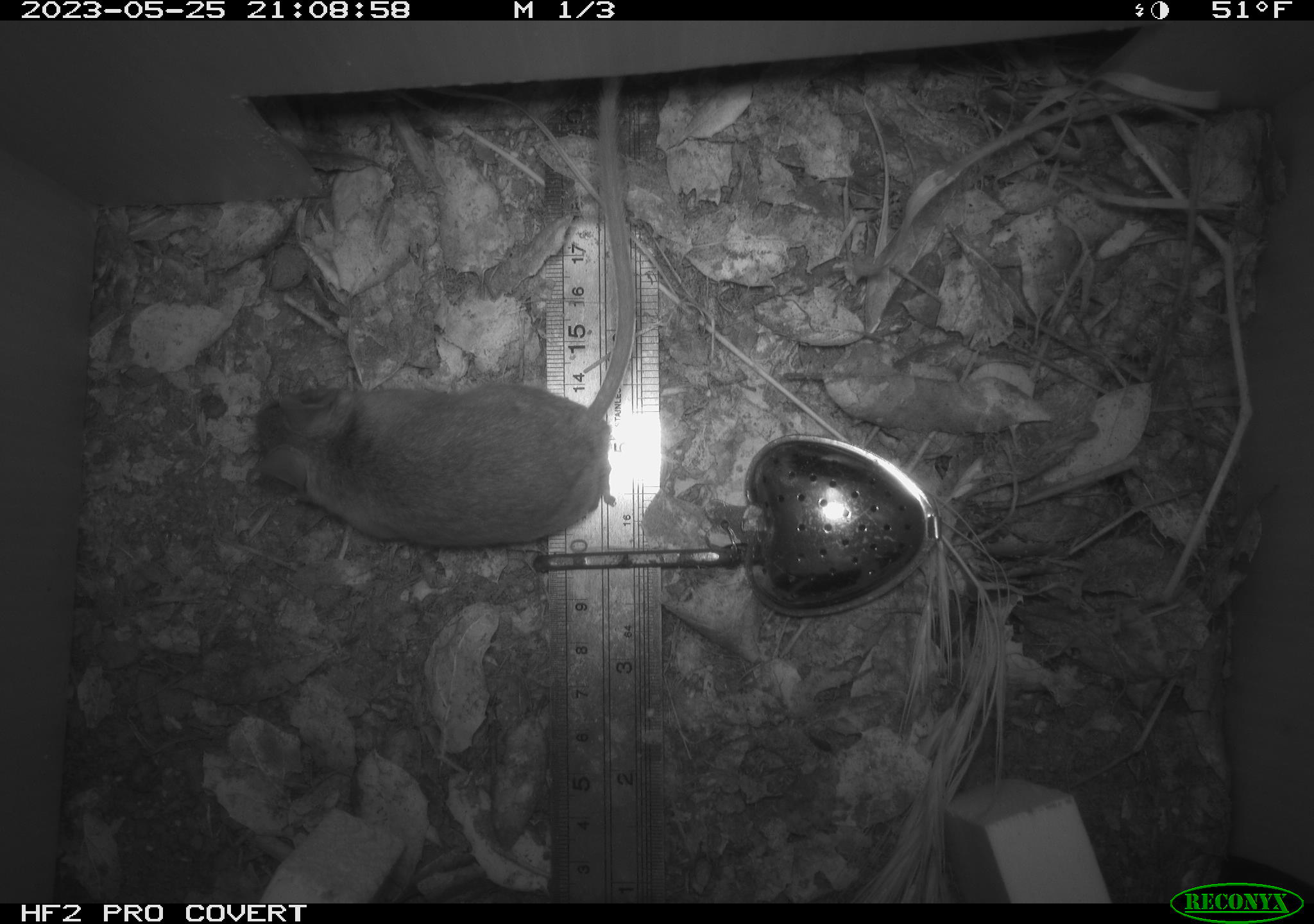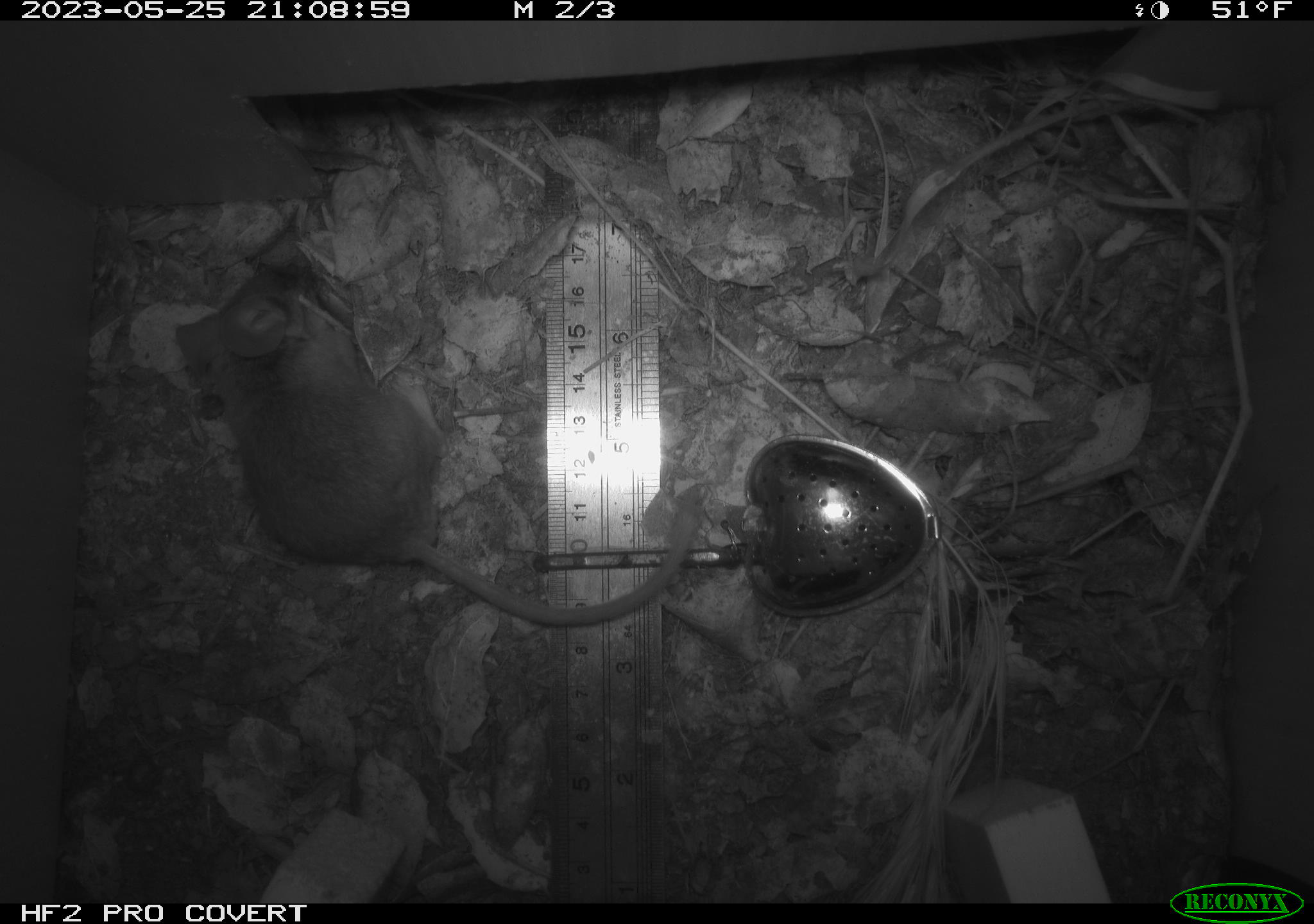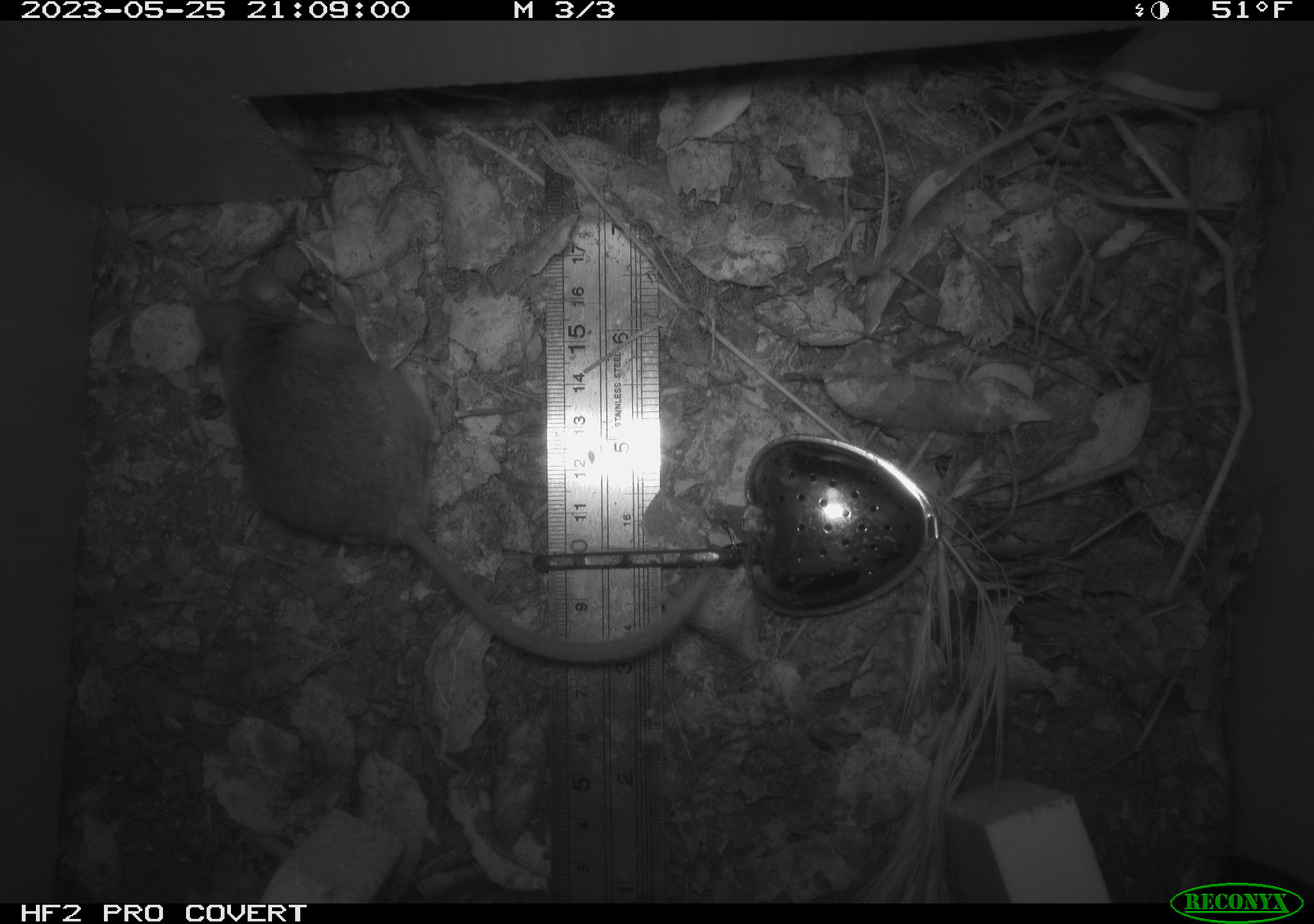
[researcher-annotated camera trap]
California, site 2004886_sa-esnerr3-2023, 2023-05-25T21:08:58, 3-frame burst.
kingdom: Animalia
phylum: Chordata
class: Mammalia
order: Rodentia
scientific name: Rodentia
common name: mouse species